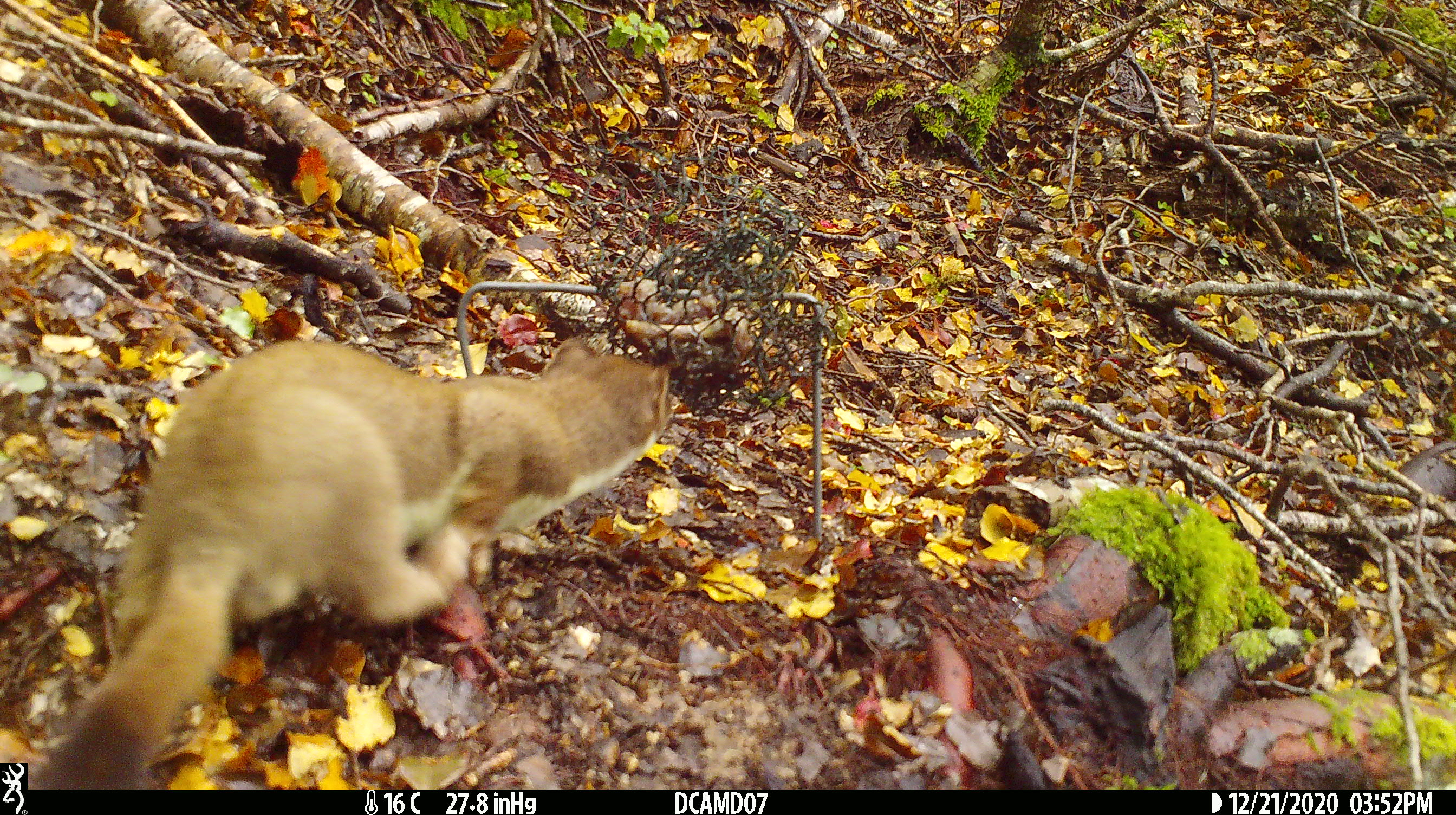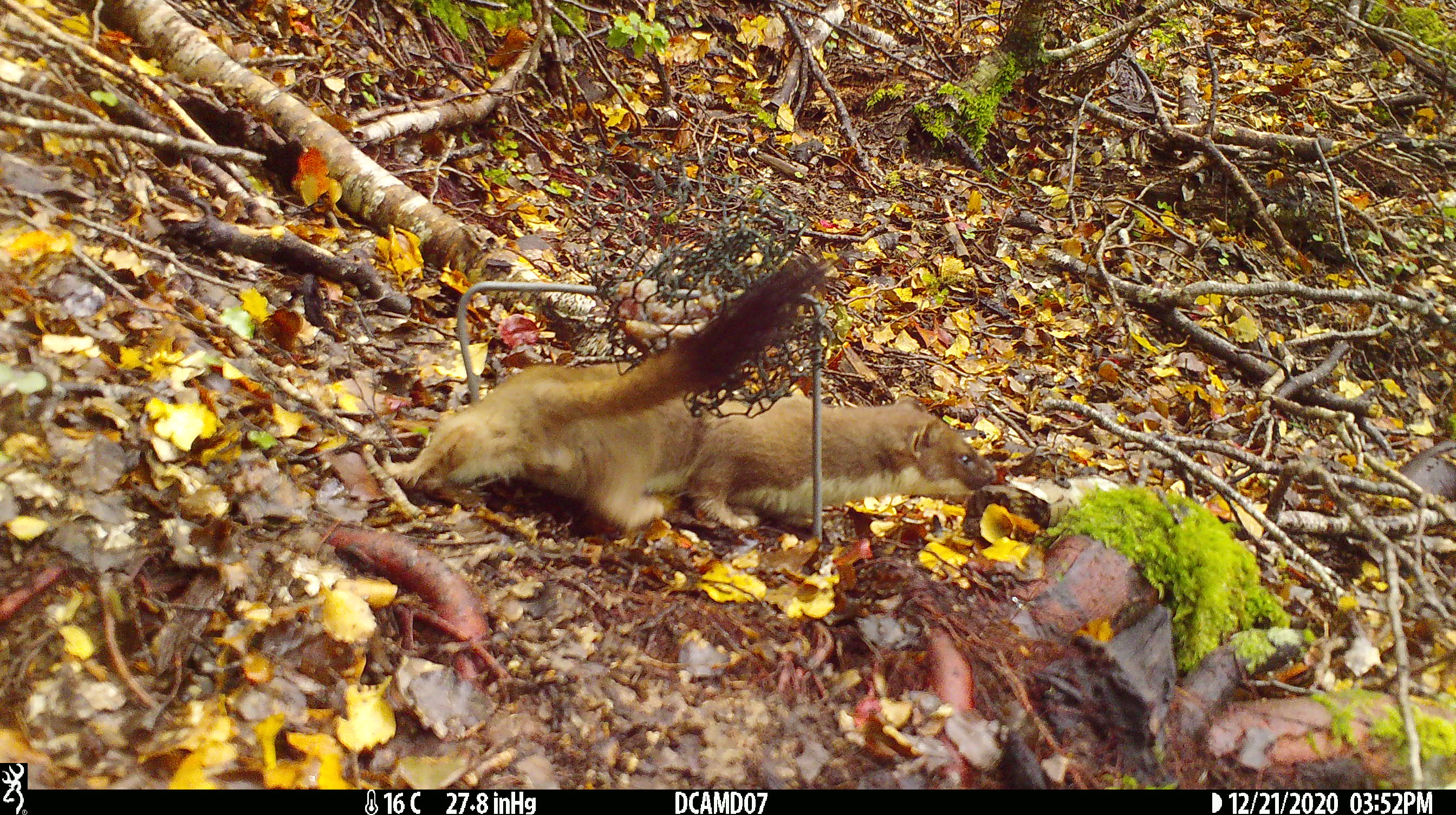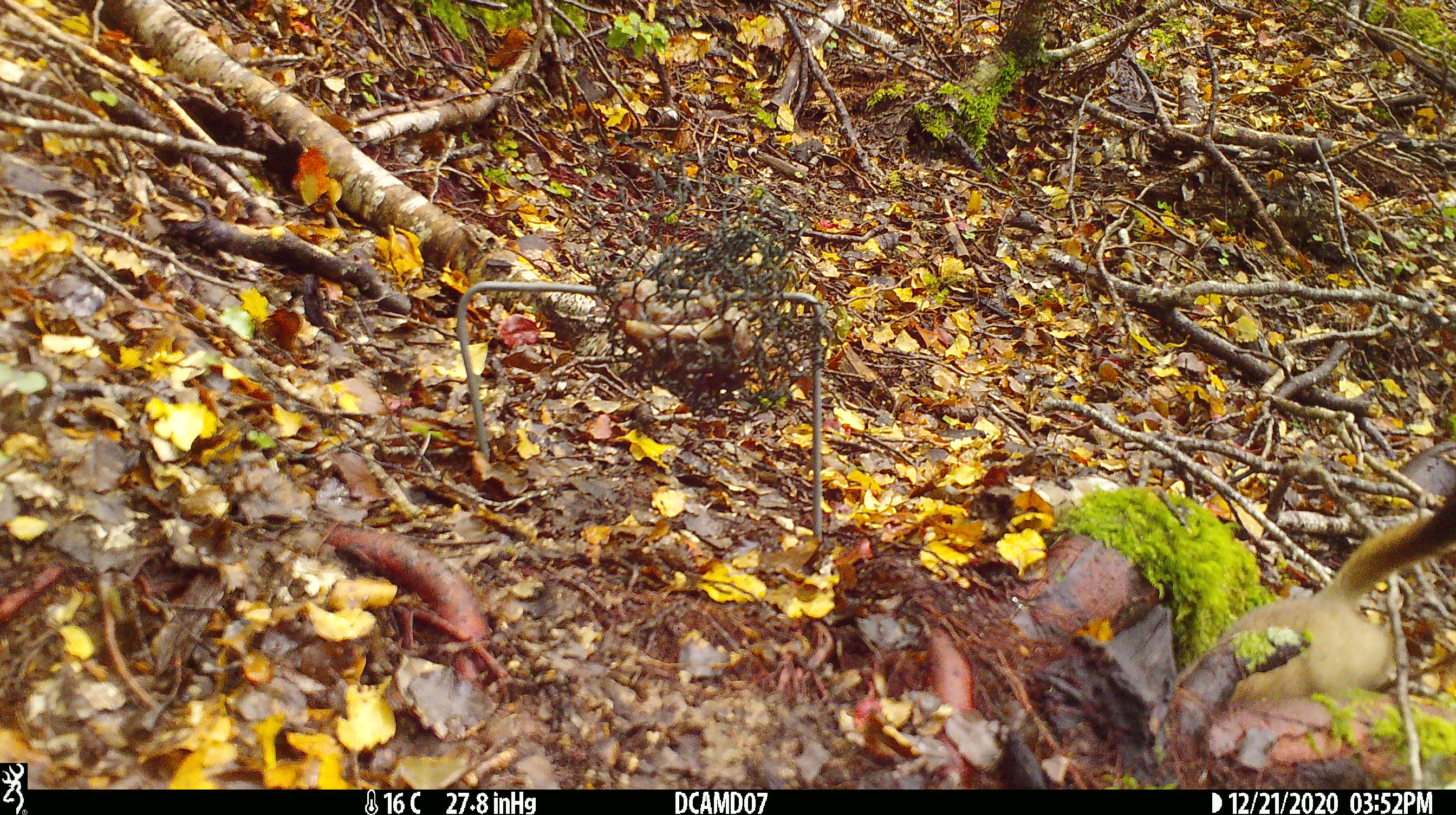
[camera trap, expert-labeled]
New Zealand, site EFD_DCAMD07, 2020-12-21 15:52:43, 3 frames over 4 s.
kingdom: Animalia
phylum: Chordata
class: Mammalia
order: Carnivora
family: Mustelidae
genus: Mustela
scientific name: Mustela erminea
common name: stoat